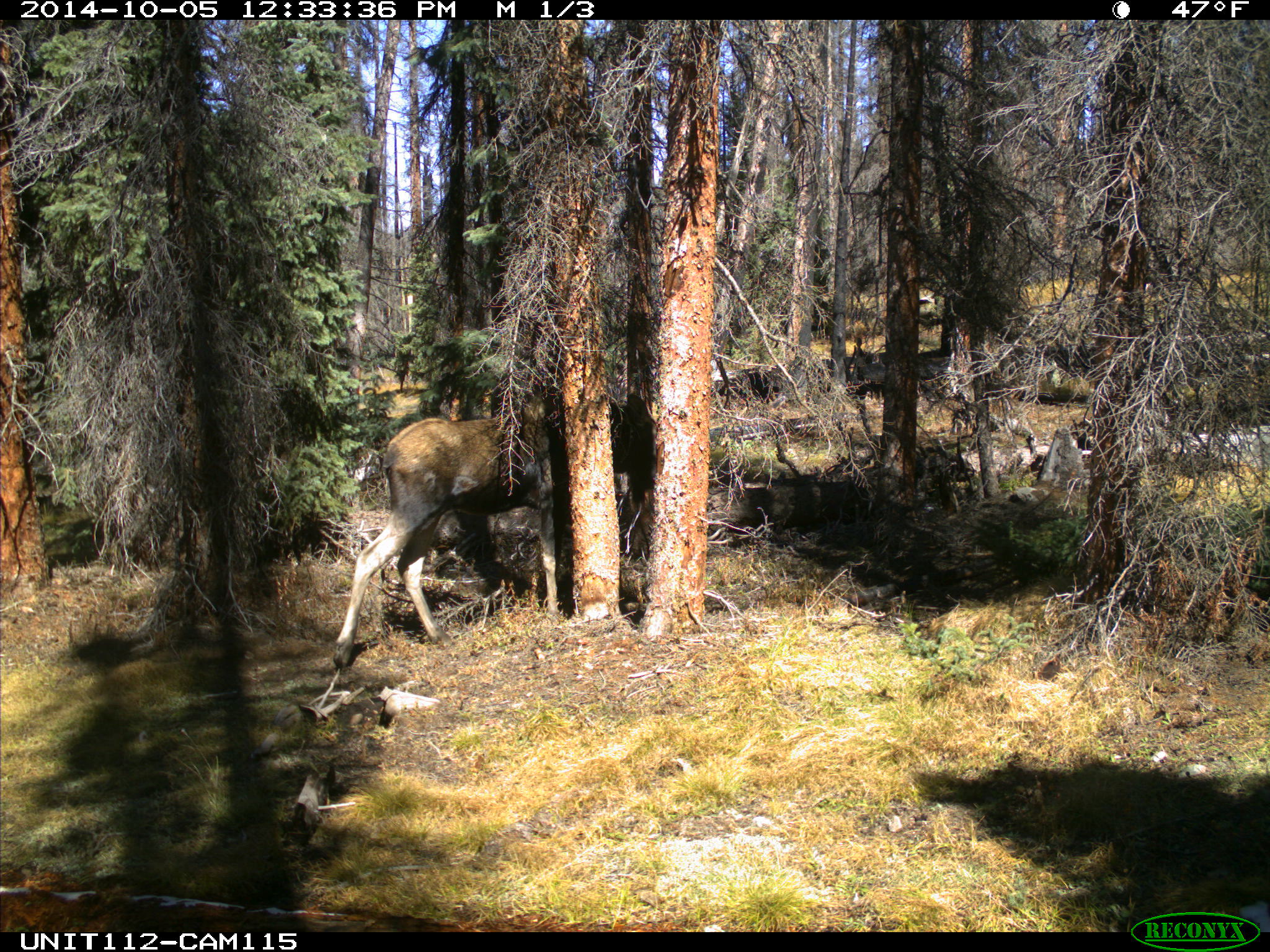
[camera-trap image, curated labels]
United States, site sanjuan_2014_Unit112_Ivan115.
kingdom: Animalia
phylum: Chordata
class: Mammalia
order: Artiodactyla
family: Cervidae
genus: Alces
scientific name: Alces alces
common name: moose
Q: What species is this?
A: Alces alces (moose).